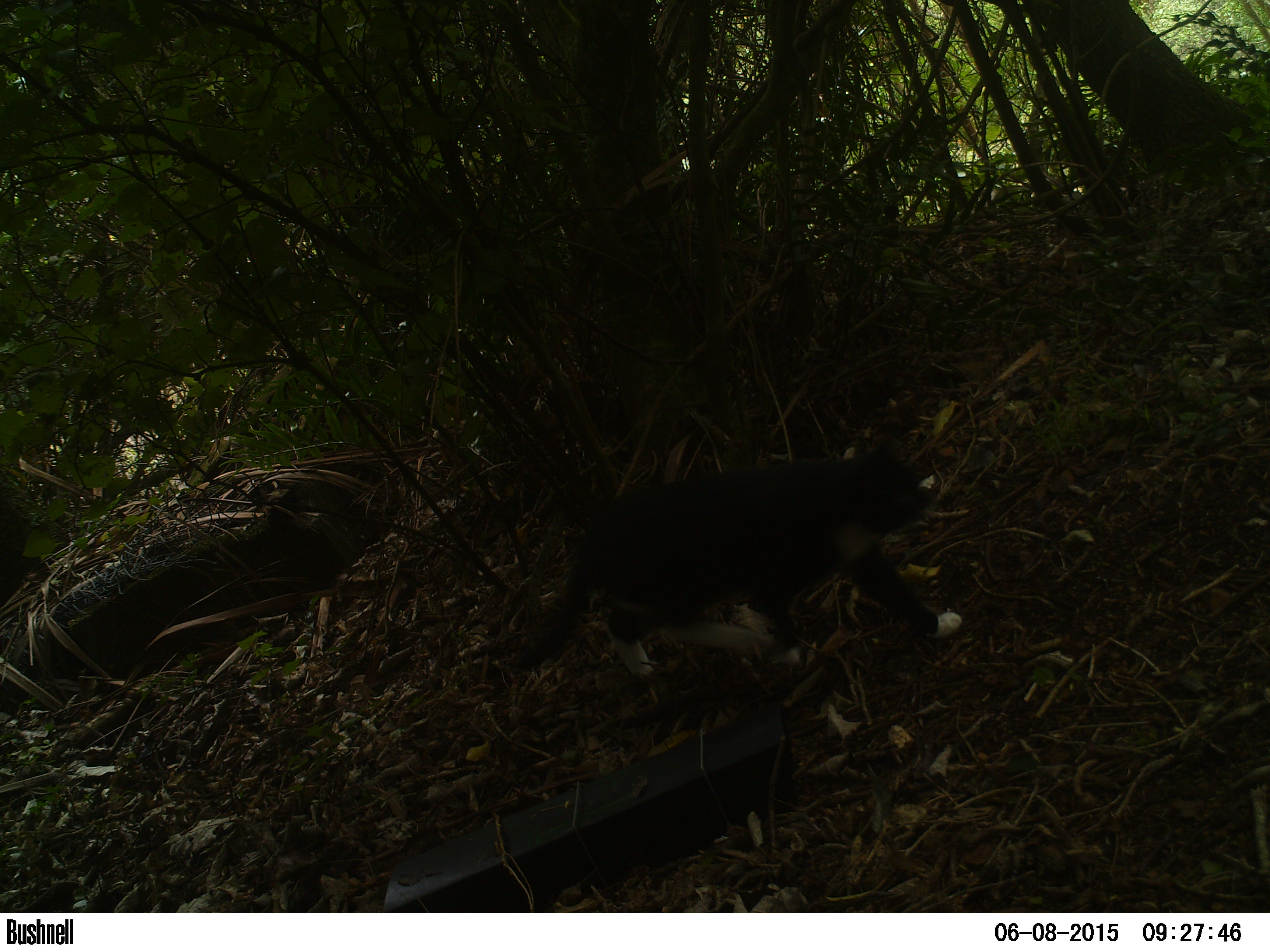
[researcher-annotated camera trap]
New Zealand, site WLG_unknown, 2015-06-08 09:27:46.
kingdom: Animalia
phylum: Chordata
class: Mammalia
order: Carnivora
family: Felidae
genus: Felis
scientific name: Felis catus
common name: domestic cat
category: cat